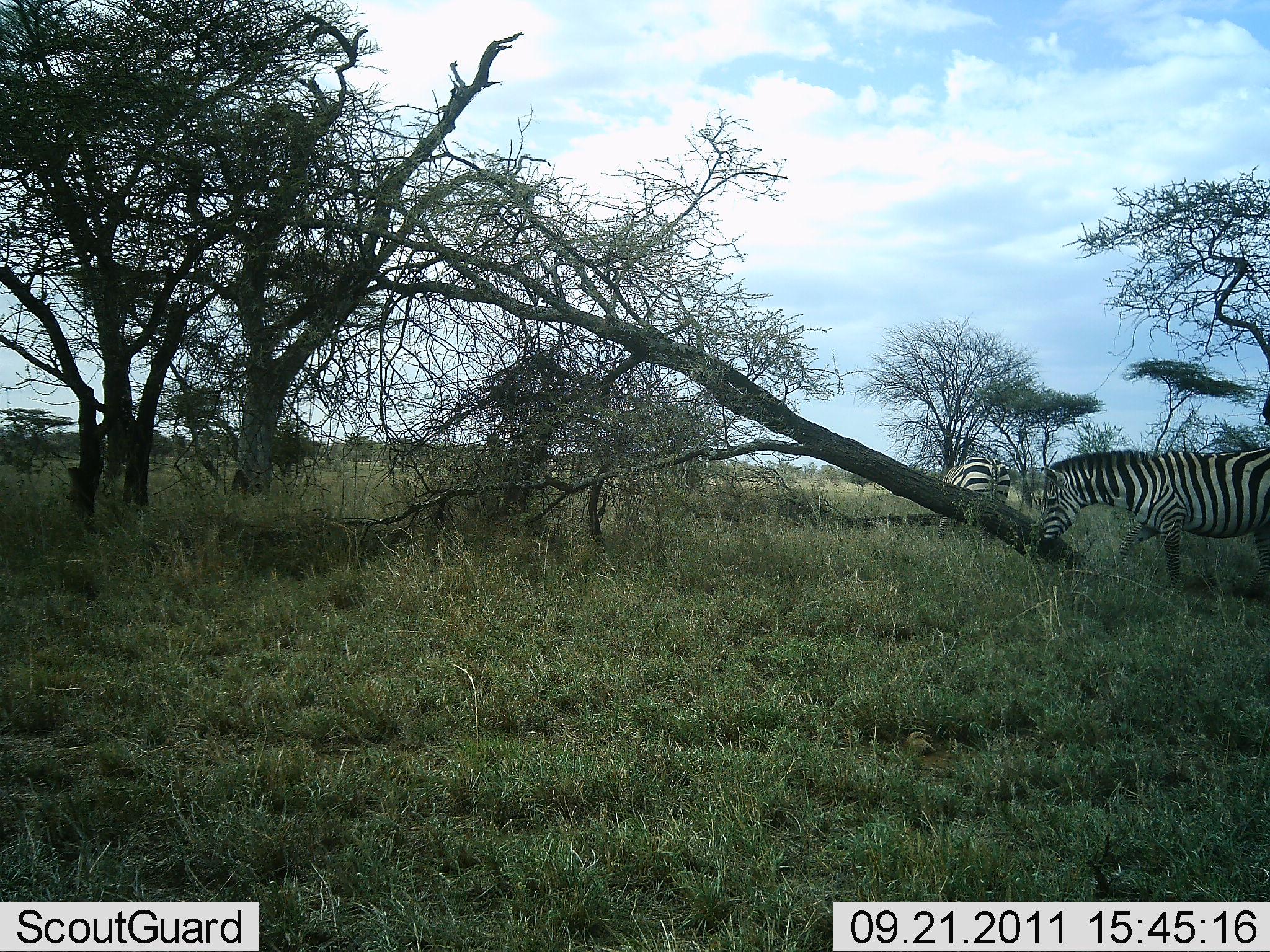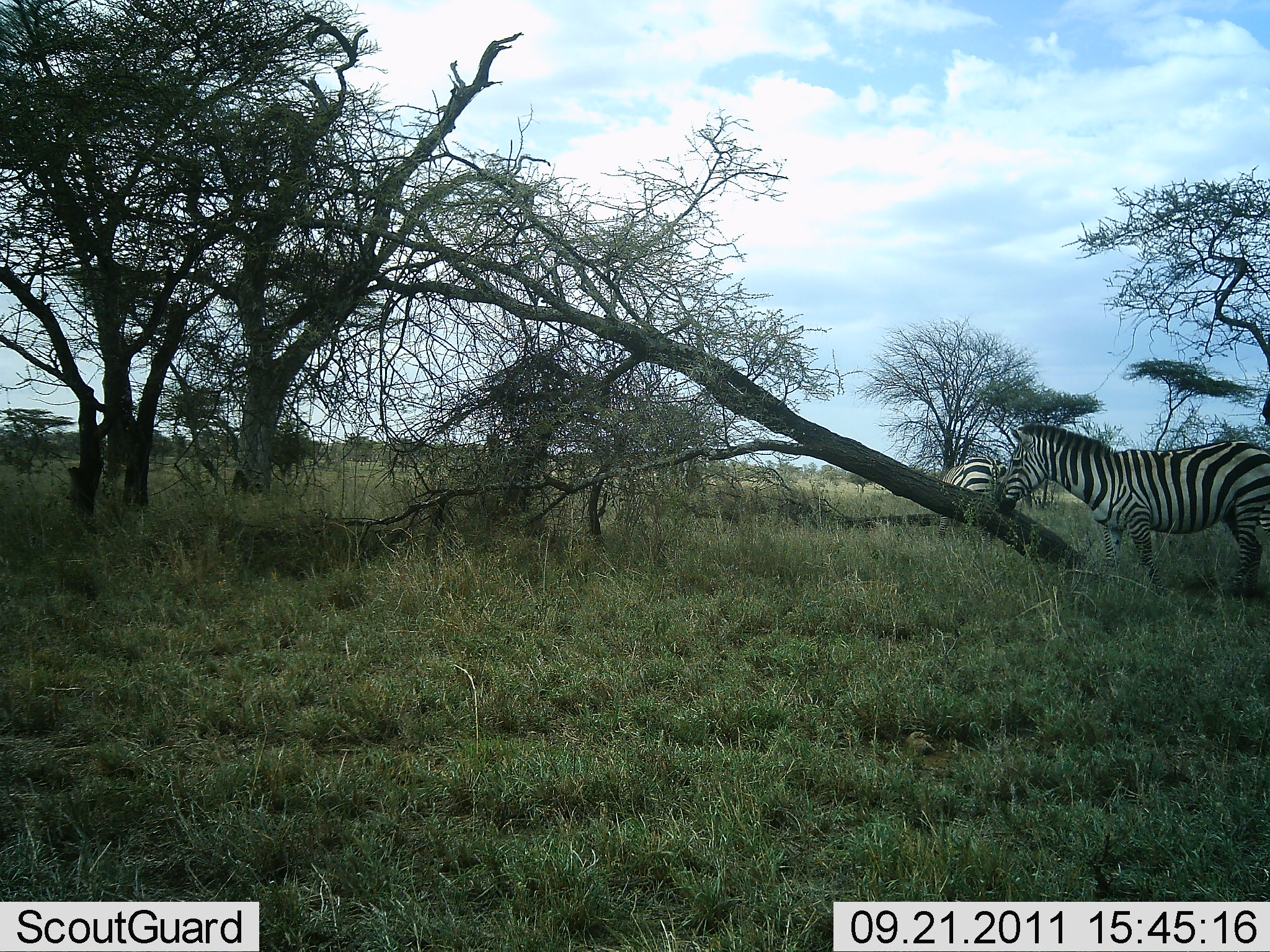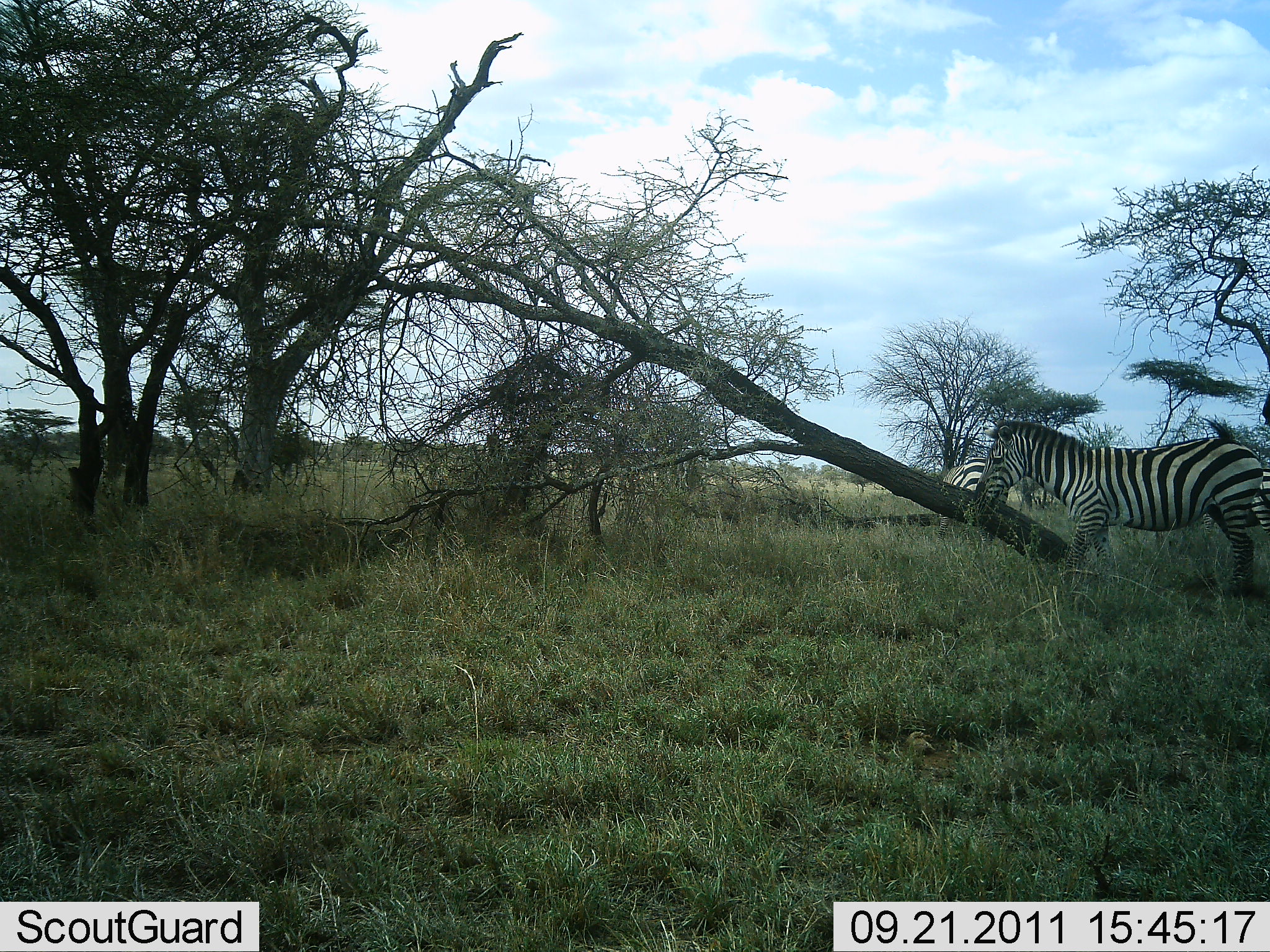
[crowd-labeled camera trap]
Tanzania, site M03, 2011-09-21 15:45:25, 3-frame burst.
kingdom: Animalia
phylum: Chordata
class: Mammalia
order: Perissodactyla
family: Equidae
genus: Equus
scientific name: Equus quagga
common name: plains zebra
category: zebra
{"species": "zebra (plains zebra) (Equus quagga)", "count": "2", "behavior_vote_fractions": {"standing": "38%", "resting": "0%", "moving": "77%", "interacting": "0%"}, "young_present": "0%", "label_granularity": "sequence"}